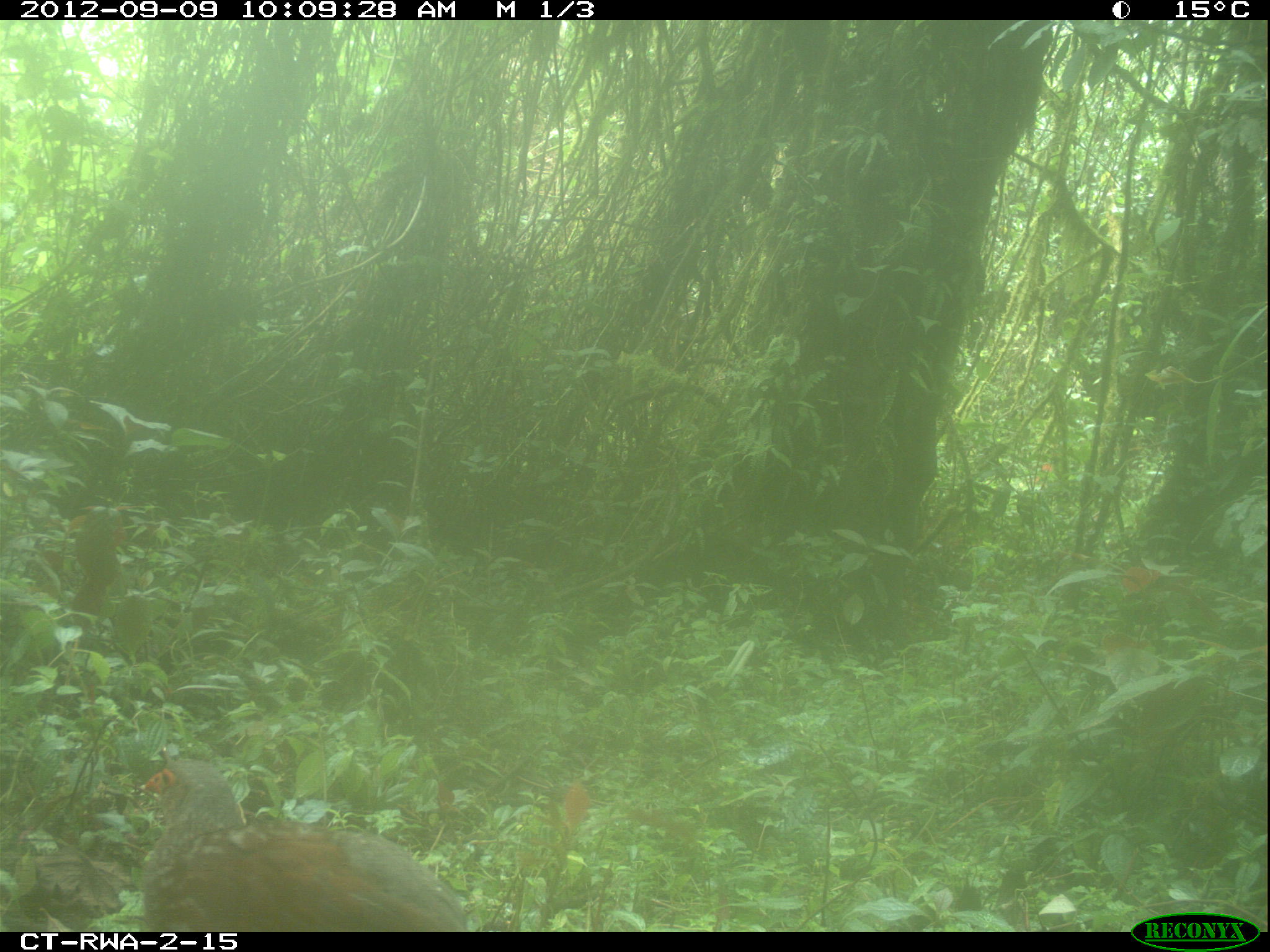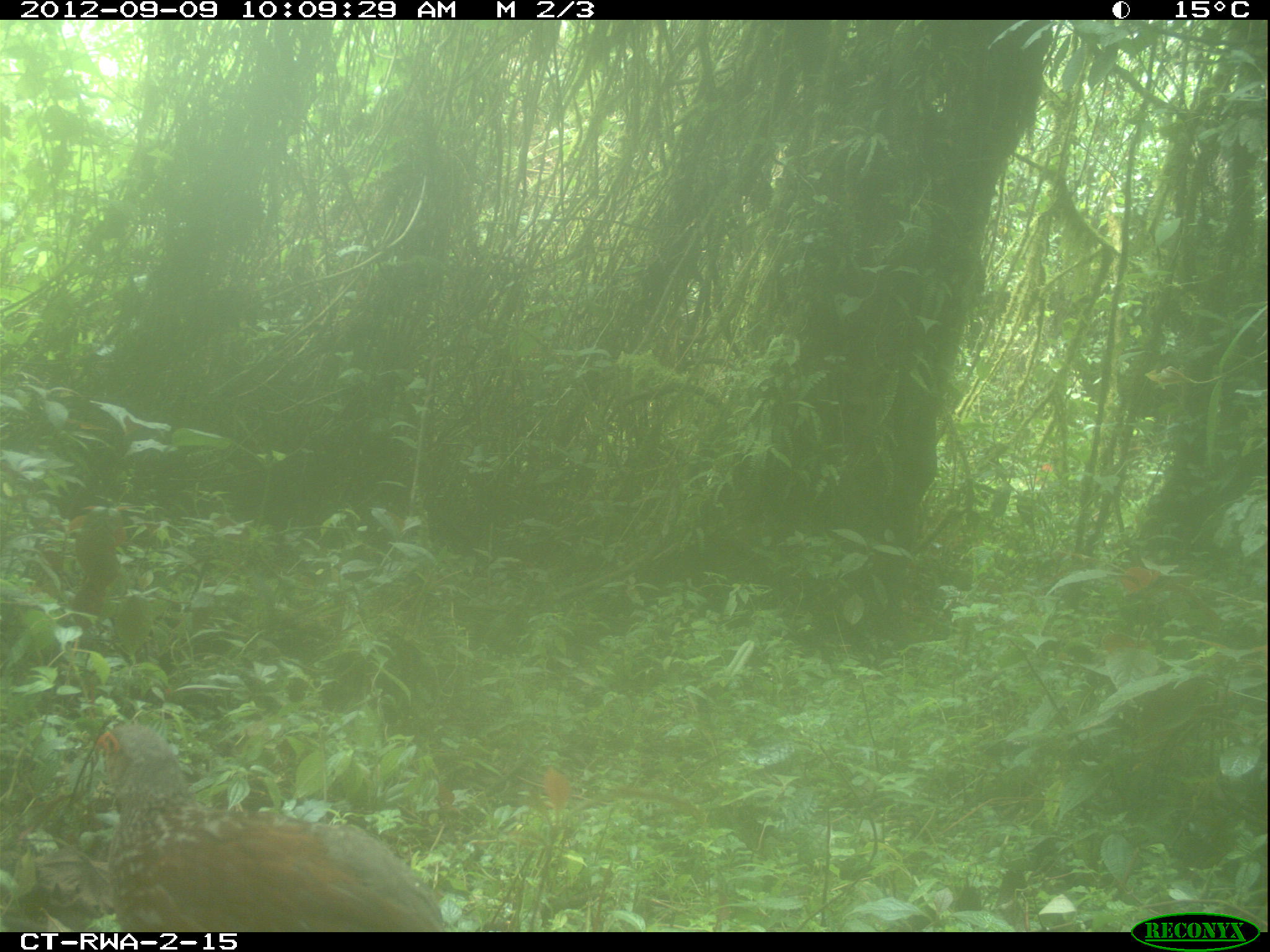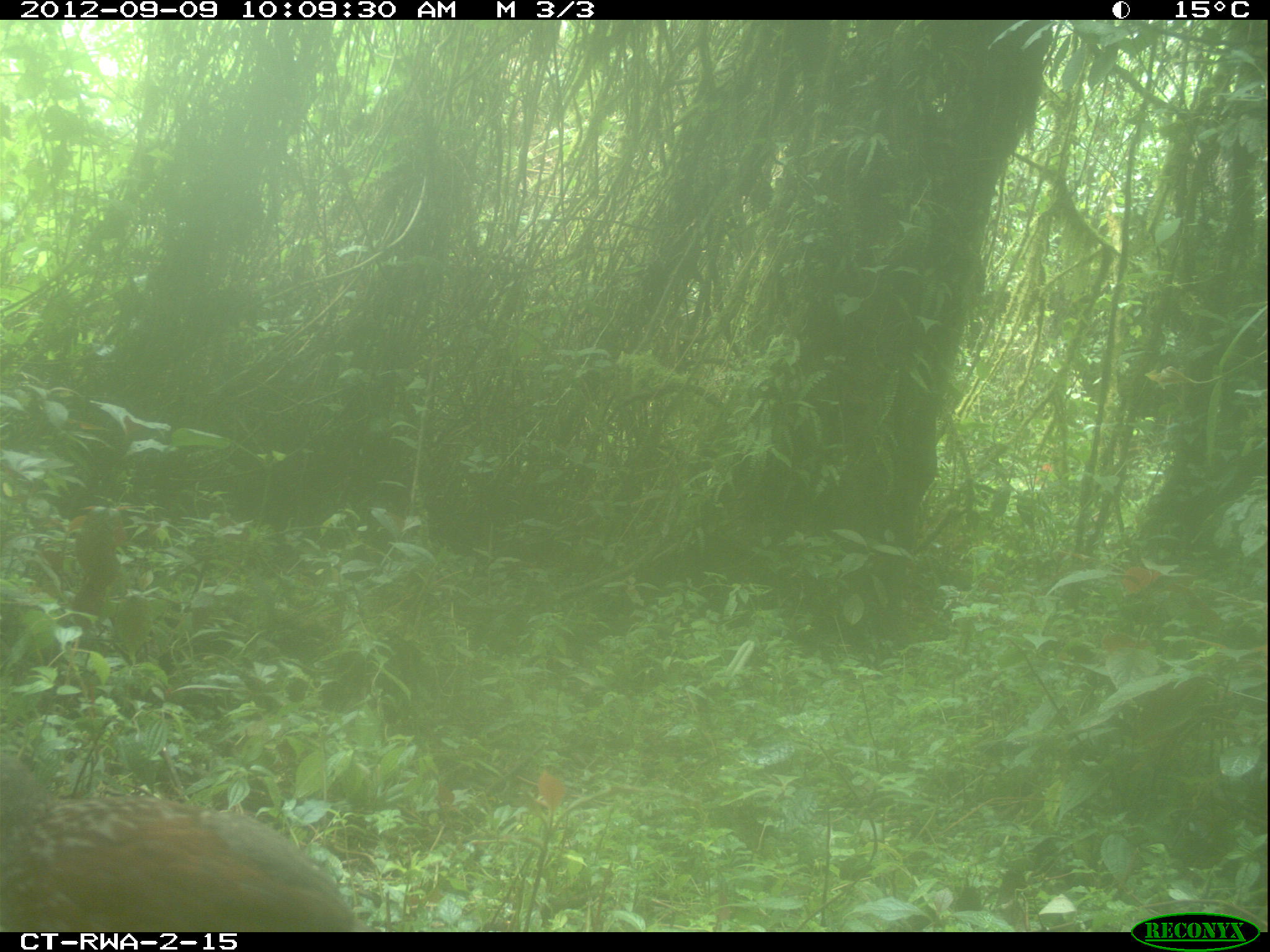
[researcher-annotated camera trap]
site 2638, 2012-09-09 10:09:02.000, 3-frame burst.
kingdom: Animalia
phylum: Chordata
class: Aves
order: Galliformes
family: Phasianidae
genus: Pternistis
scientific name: Pternistis nobilis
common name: handsome francolin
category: francolinus nobilis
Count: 1.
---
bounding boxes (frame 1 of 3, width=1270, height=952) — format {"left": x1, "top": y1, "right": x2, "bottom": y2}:
francolinus nobilis: {"left": 138, "top": 759, "right": 467, "bottom": 930}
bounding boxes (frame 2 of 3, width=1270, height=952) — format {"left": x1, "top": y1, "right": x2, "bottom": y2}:
francolinus nobilis: {"left": 93, "top": 723, "right": 442, "bottom": 930}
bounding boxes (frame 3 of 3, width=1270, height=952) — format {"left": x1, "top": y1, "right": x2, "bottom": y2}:
francolinus nobilis: {"left": 0, "top": 748, "right": 359, "bottom": 931}